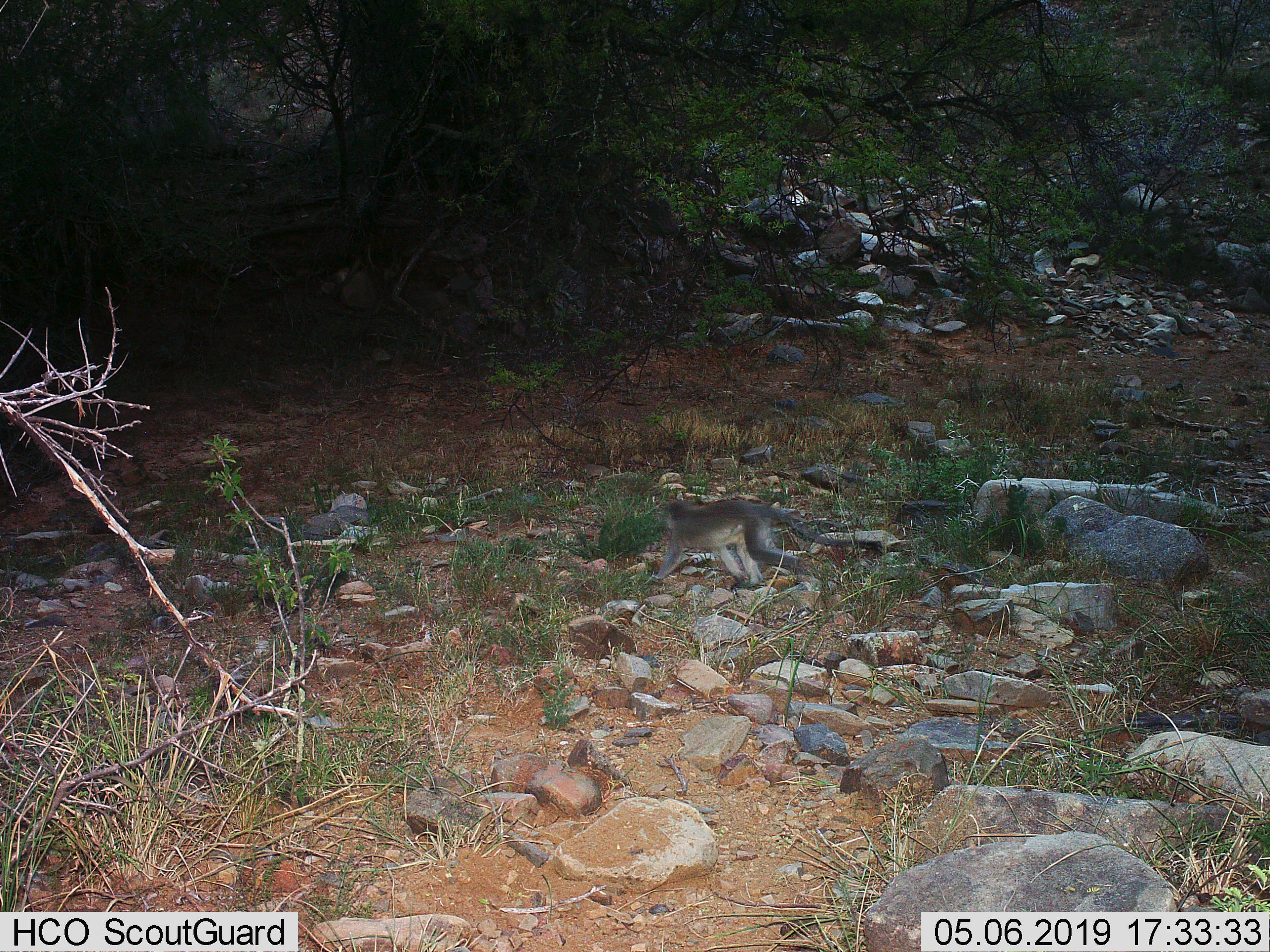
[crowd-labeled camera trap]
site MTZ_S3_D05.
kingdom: Animalia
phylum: Chordata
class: Mammalia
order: Primates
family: Cercopithecidae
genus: Chlorocebus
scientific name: Chlorocebus pygerythrus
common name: vervet monkey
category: monkeyvervet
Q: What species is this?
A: Monkeyvervet (vervet monkey) (Chlorocebus pygerythrus).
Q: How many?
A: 1.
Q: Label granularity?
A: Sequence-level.